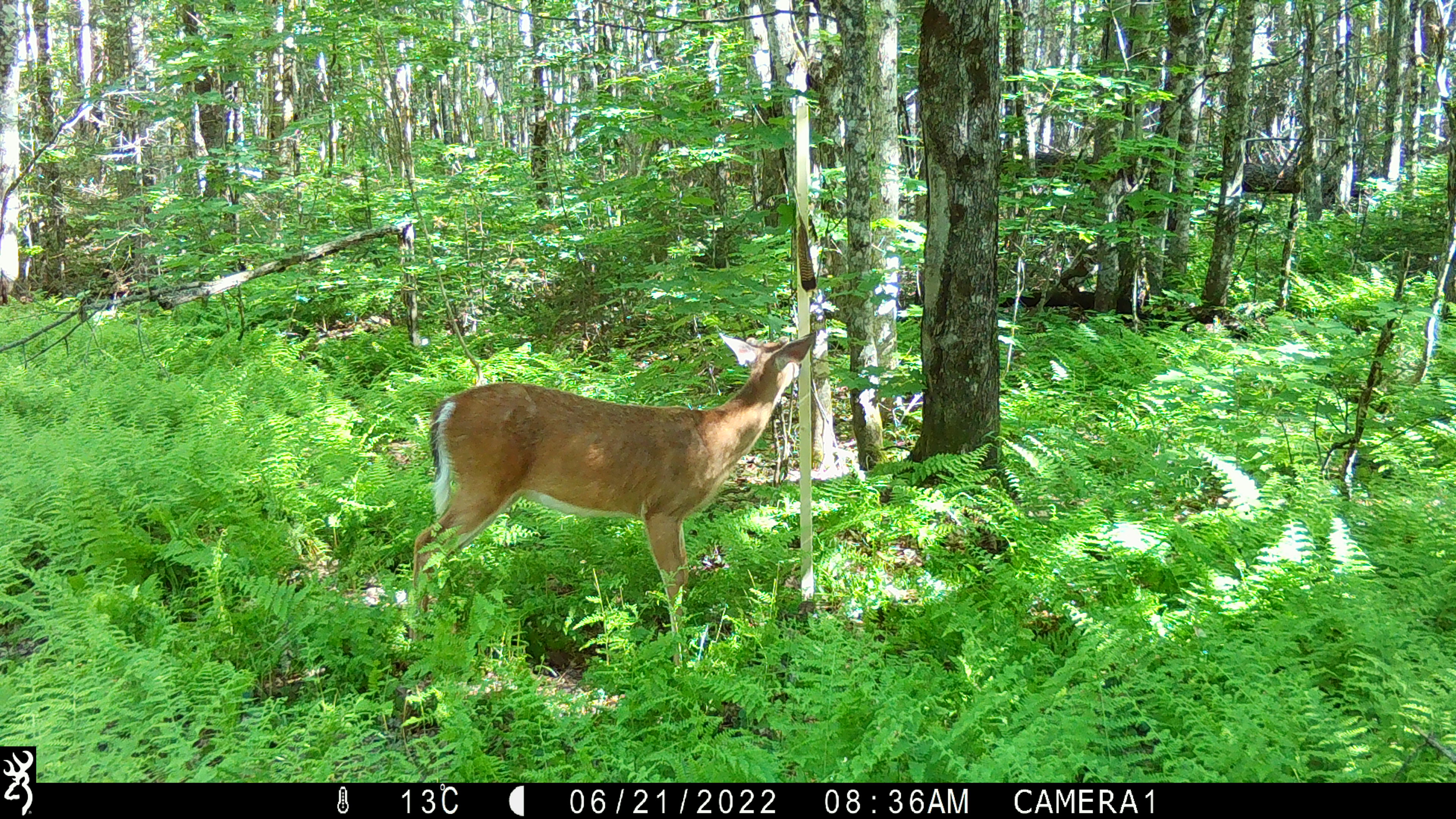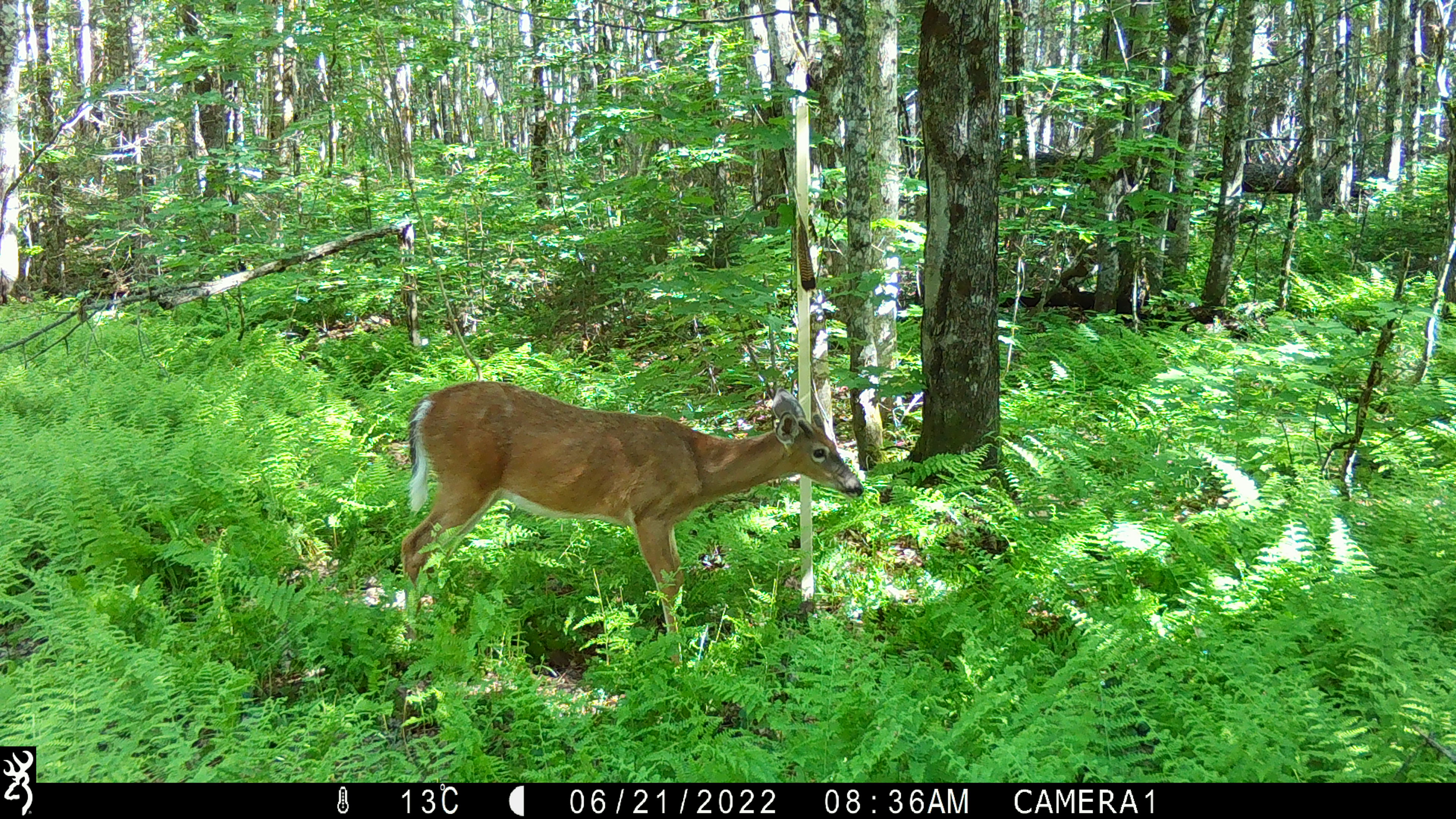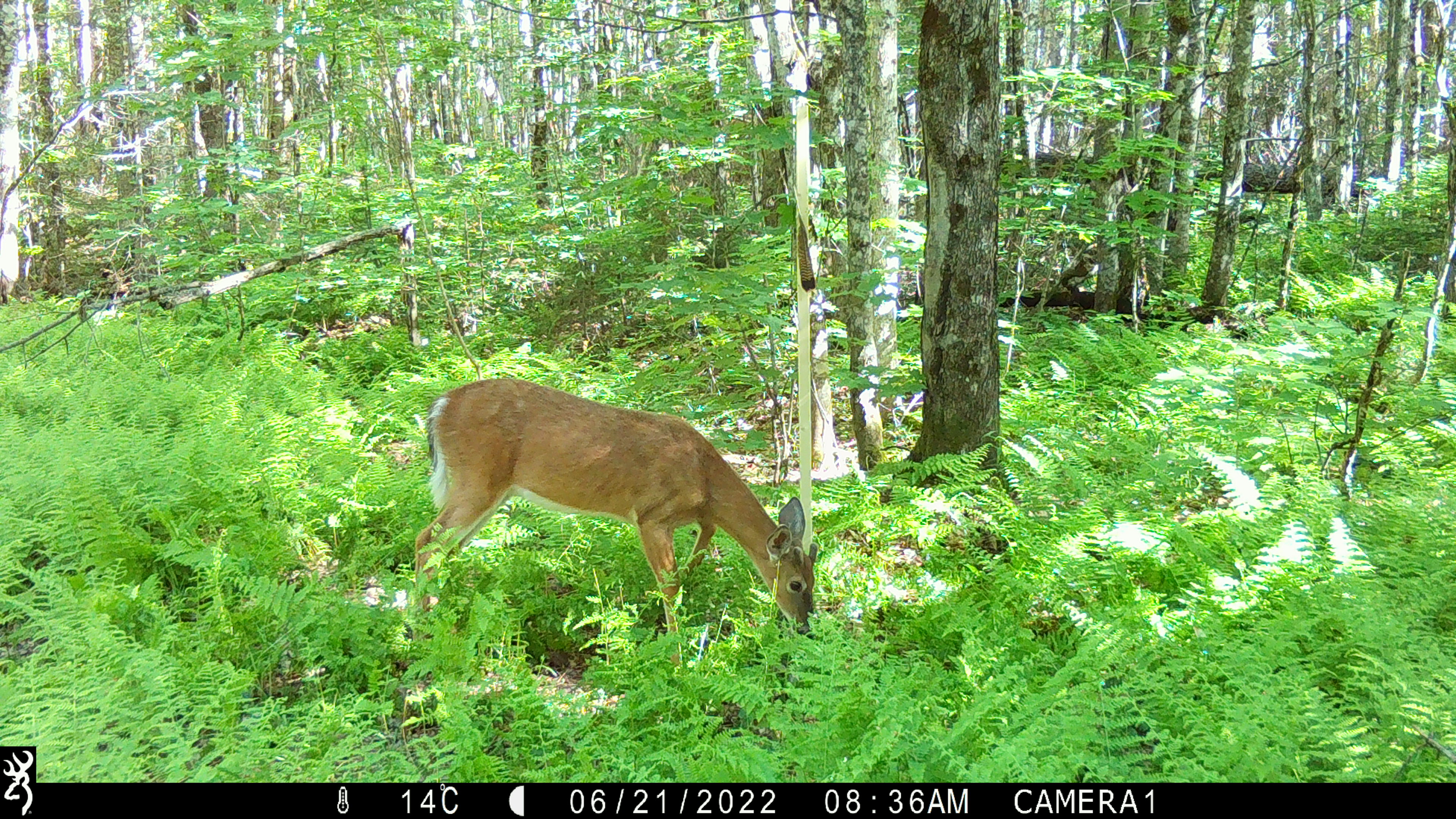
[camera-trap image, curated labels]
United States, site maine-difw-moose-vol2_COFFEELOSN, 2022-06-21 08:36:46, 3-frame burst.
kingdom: Animalia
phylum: Chordata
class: Mammalia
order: Artiodactyla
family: Cervidae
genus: Odocoileus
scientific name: Odocoileus virginianus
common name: white-tailed deer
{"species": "white-tailed deer (Odocoileus virginianus)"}